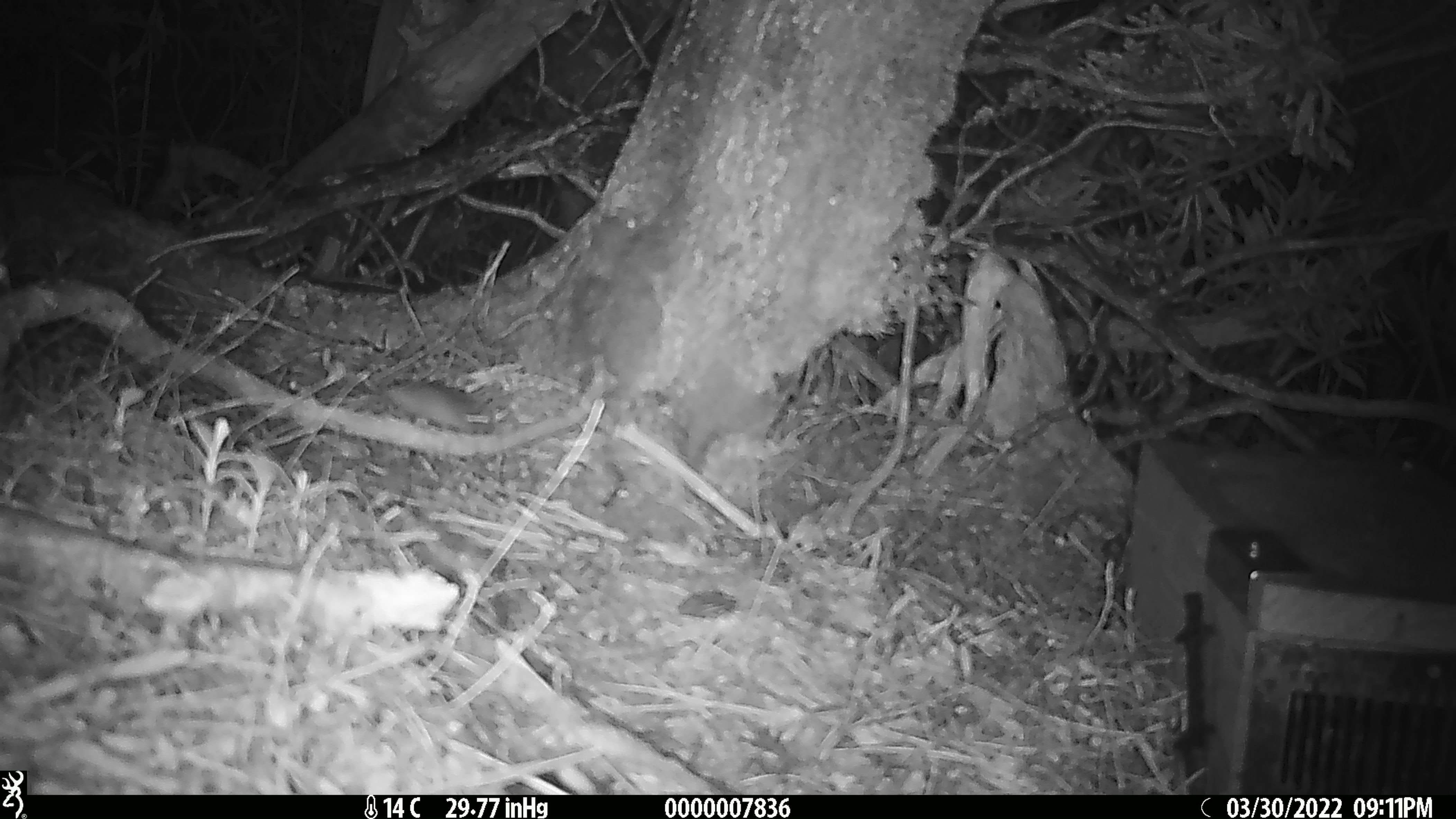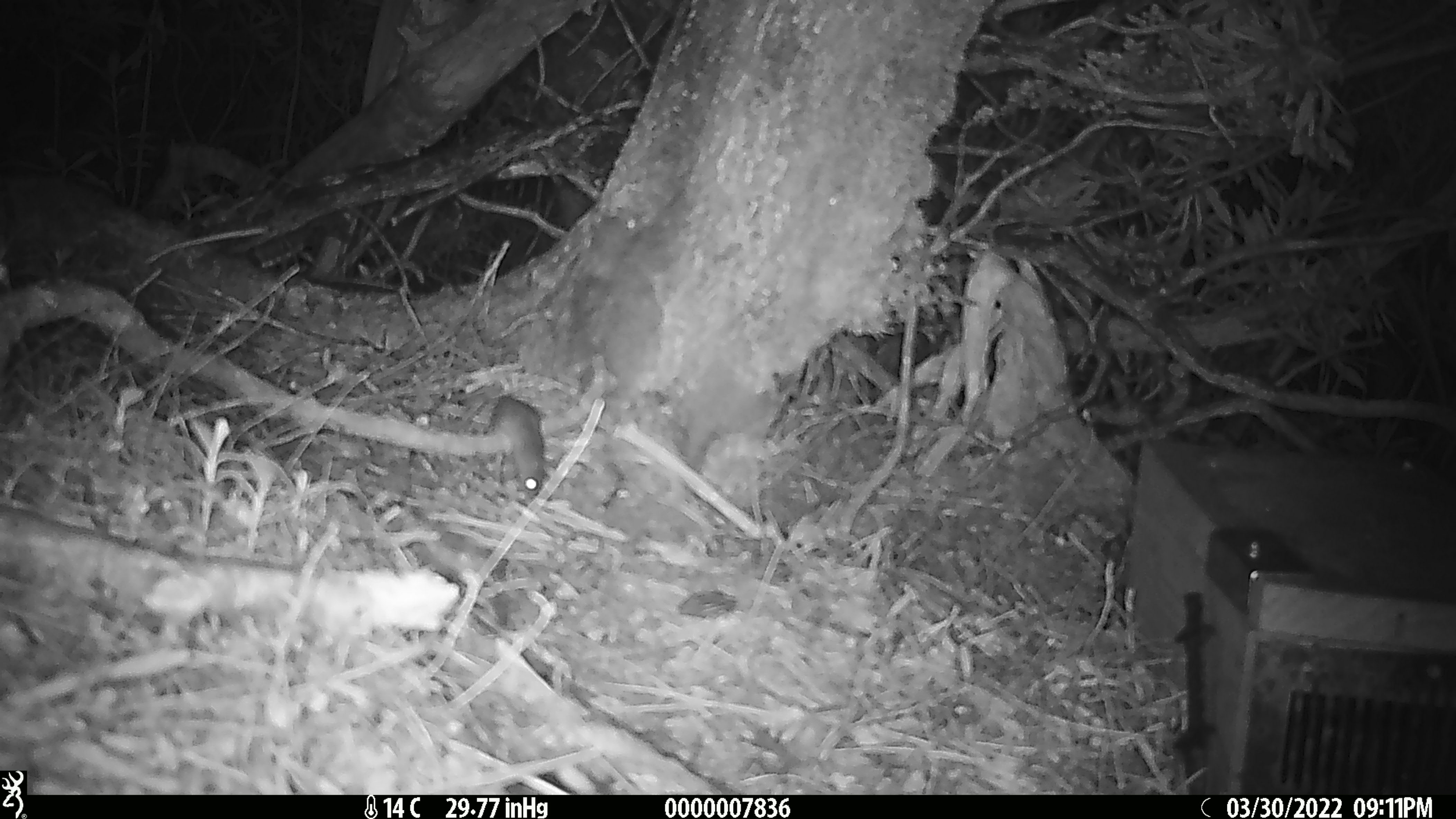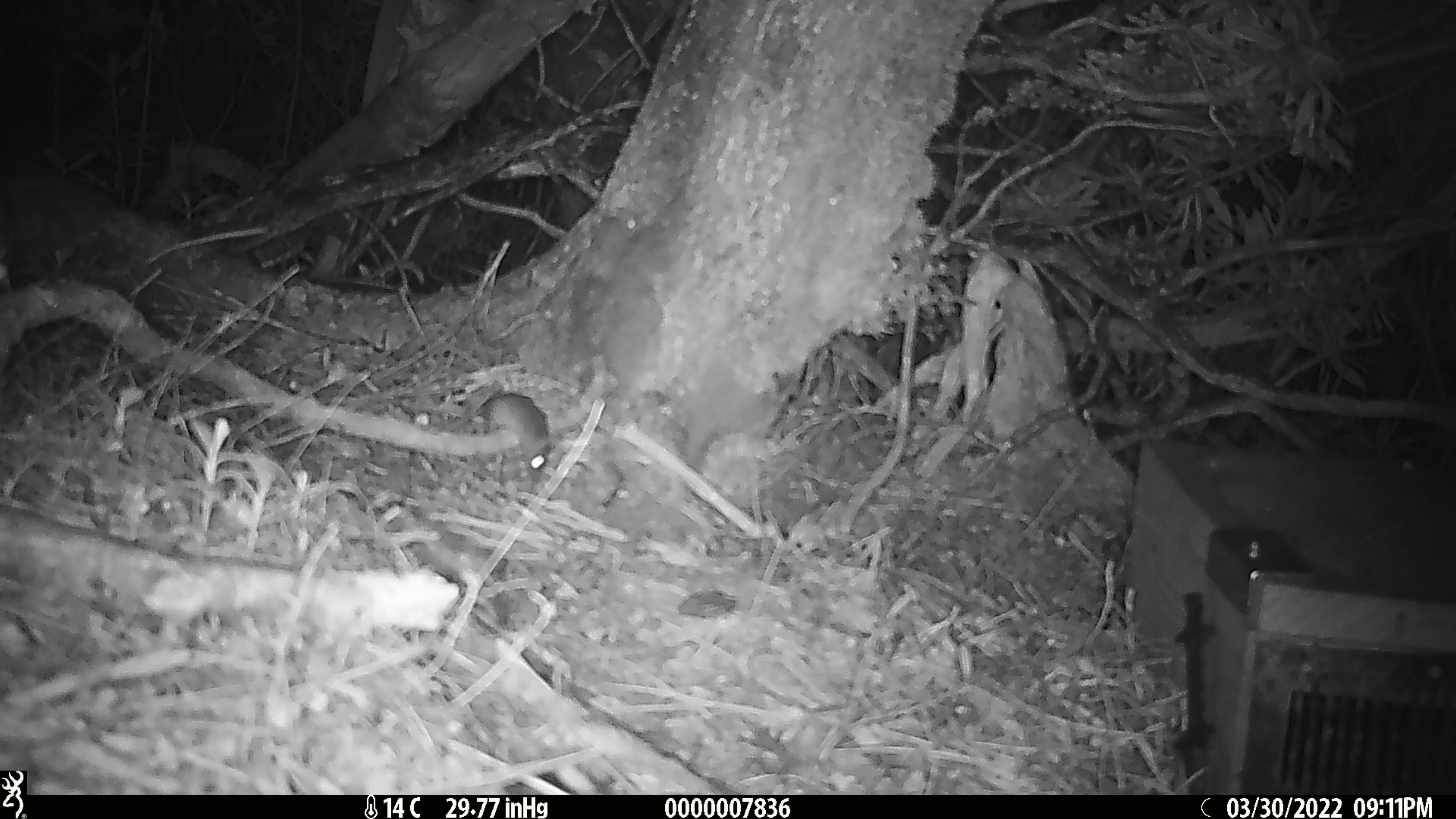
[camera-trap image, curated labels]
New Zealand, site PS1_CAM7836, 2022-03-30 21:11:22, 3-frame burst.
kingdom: Animalia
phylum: Chordata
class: Mammalia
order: Rodentia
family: Muridae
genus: Mus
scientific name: Mus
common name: mouse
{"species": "mouse (Mus)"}